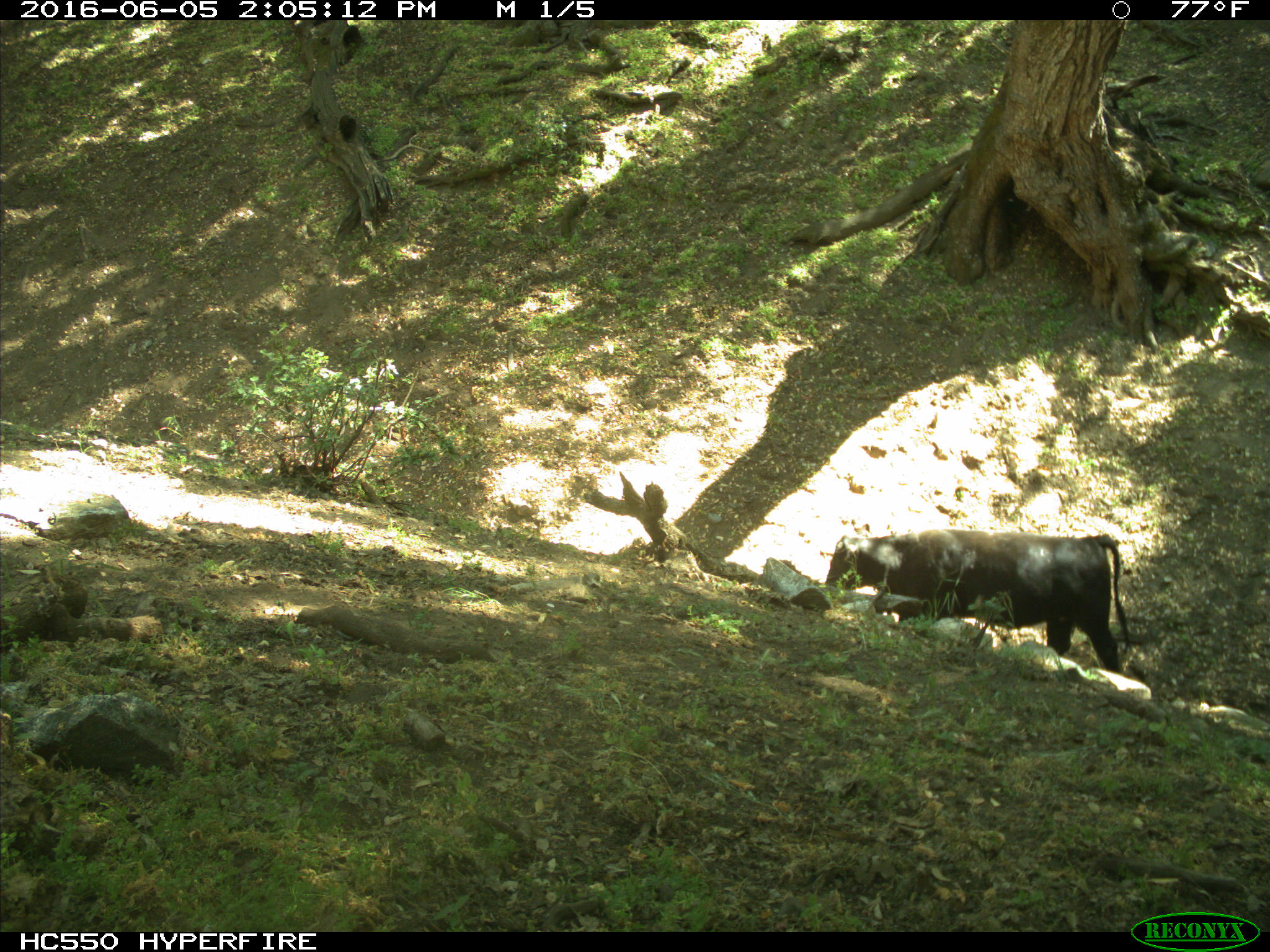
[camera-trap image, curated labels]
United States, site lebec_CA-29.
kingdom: Animalia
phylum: Chordata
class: Mammalia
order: Artiodactyla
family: Bovidae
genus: Bos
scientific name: Bos taurus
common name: domestic cow